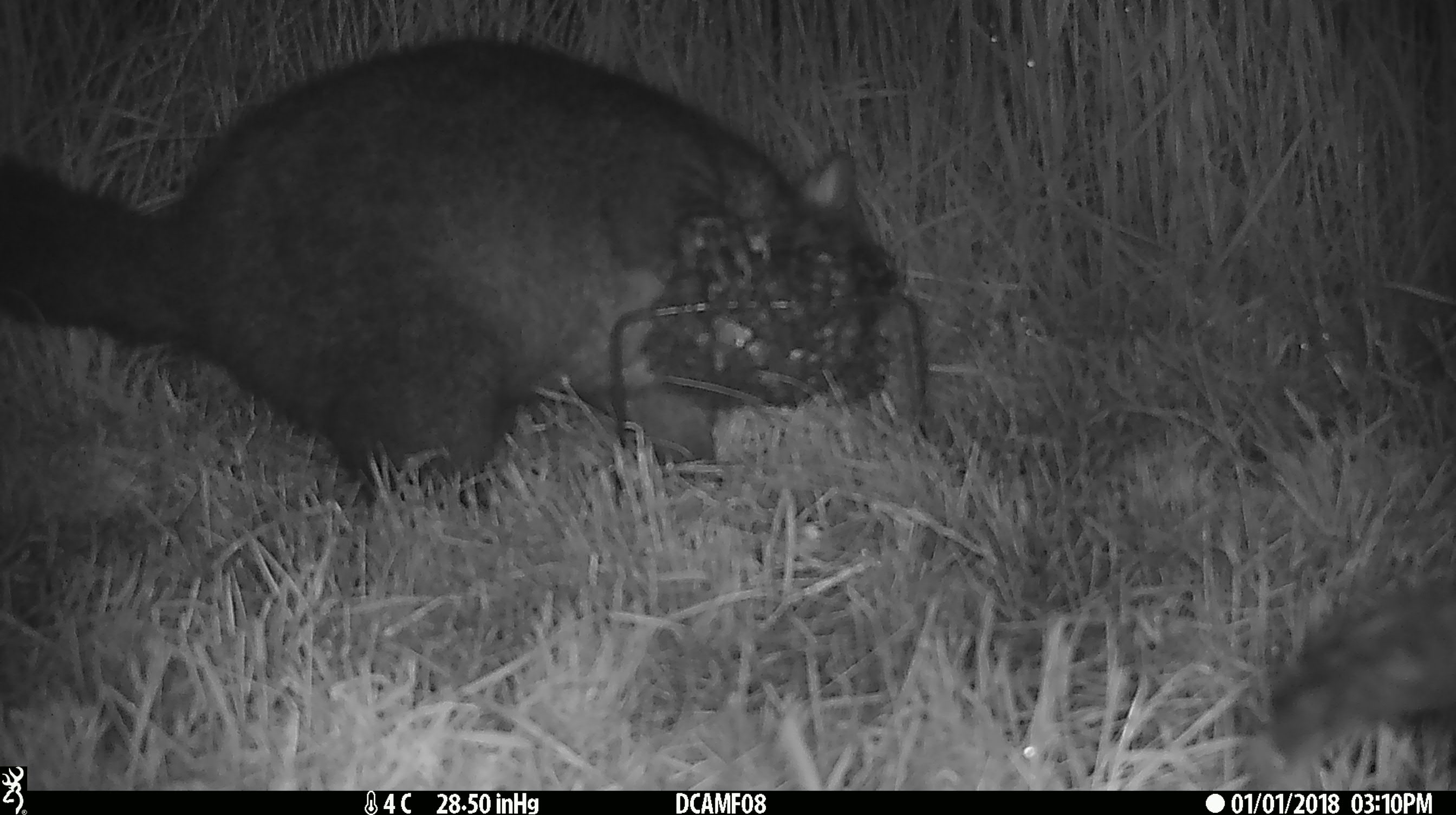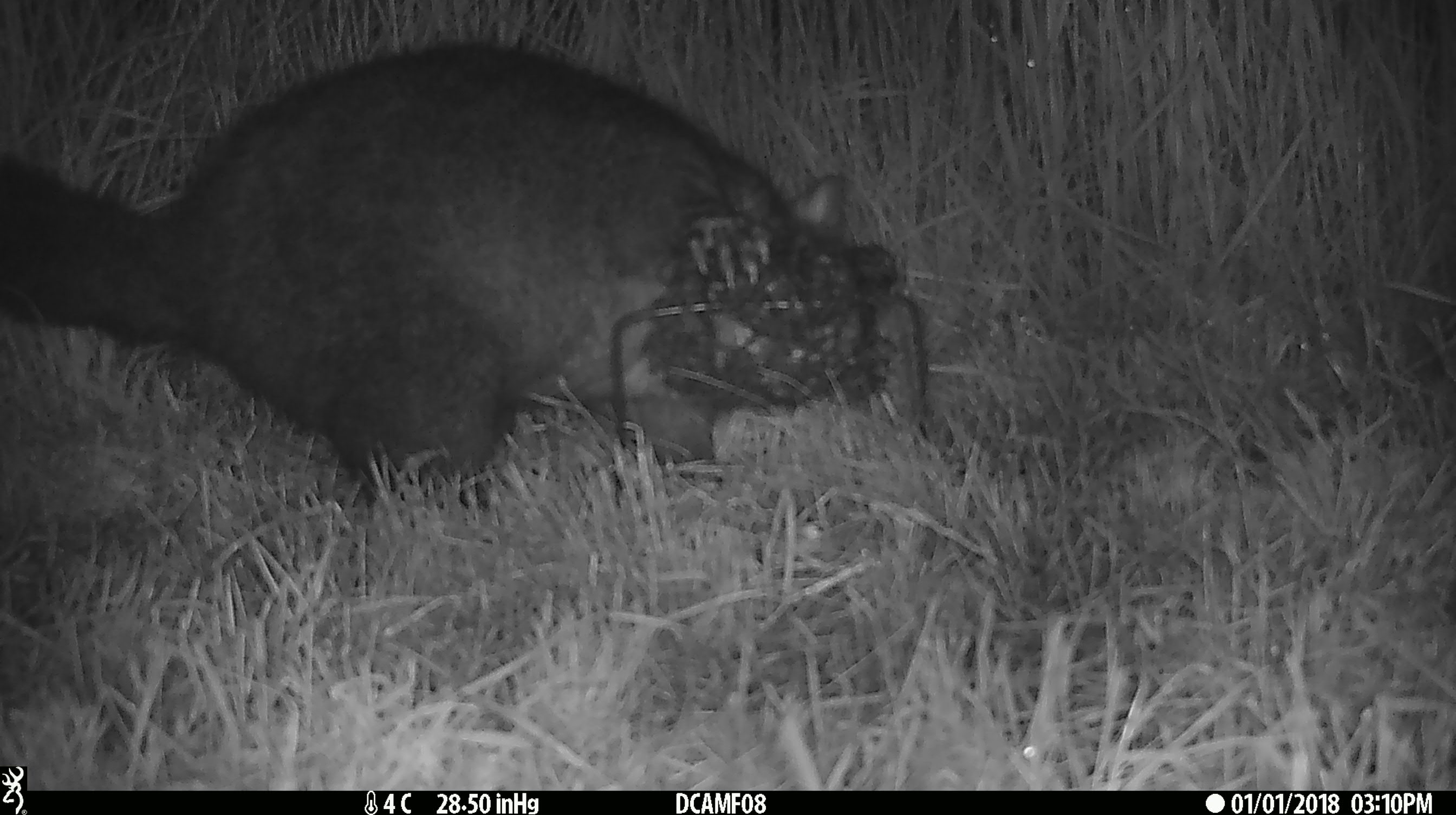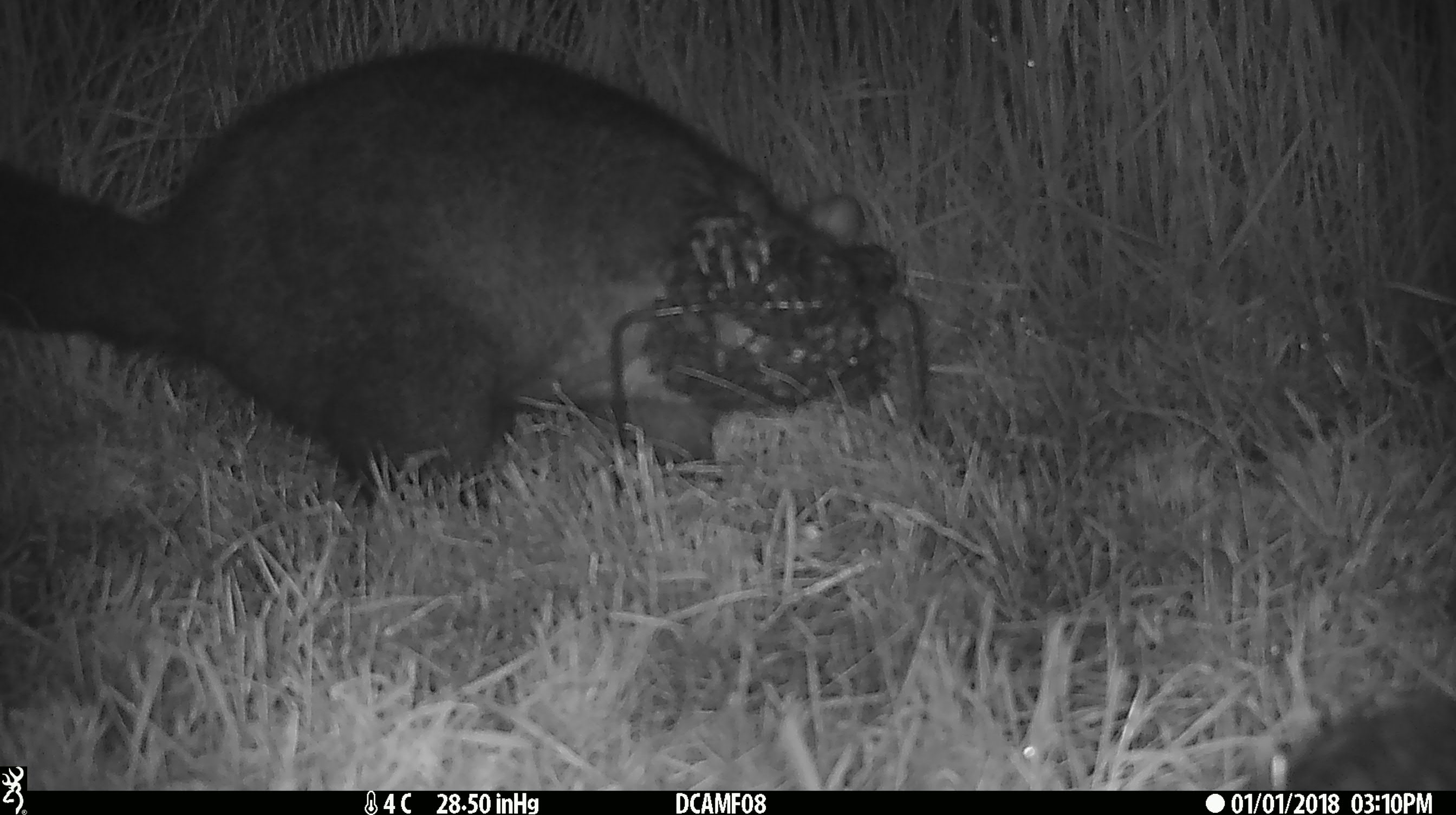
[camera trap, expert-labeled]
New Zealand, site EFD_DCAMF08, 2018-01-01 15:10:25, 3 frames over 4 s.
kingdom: Animalia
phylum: Chordata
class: Mammalia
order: Diprotodontia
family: Phalangeridae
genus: Trichosurus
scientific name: Trichosurus vulpecula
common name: common brushtail possum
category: possum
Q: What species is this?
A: Possum (common brushtail possum) (Trichosurus vulpecula).